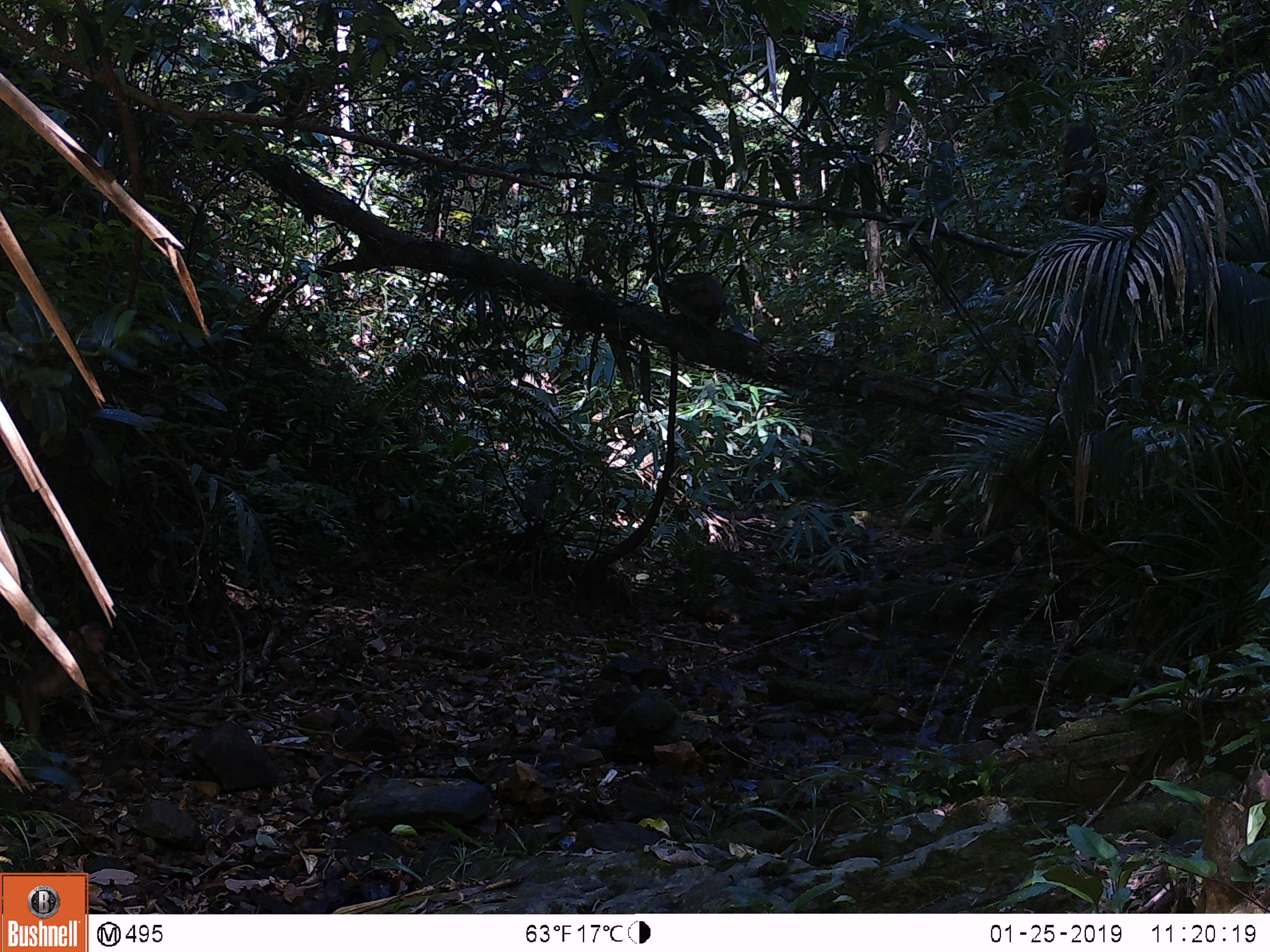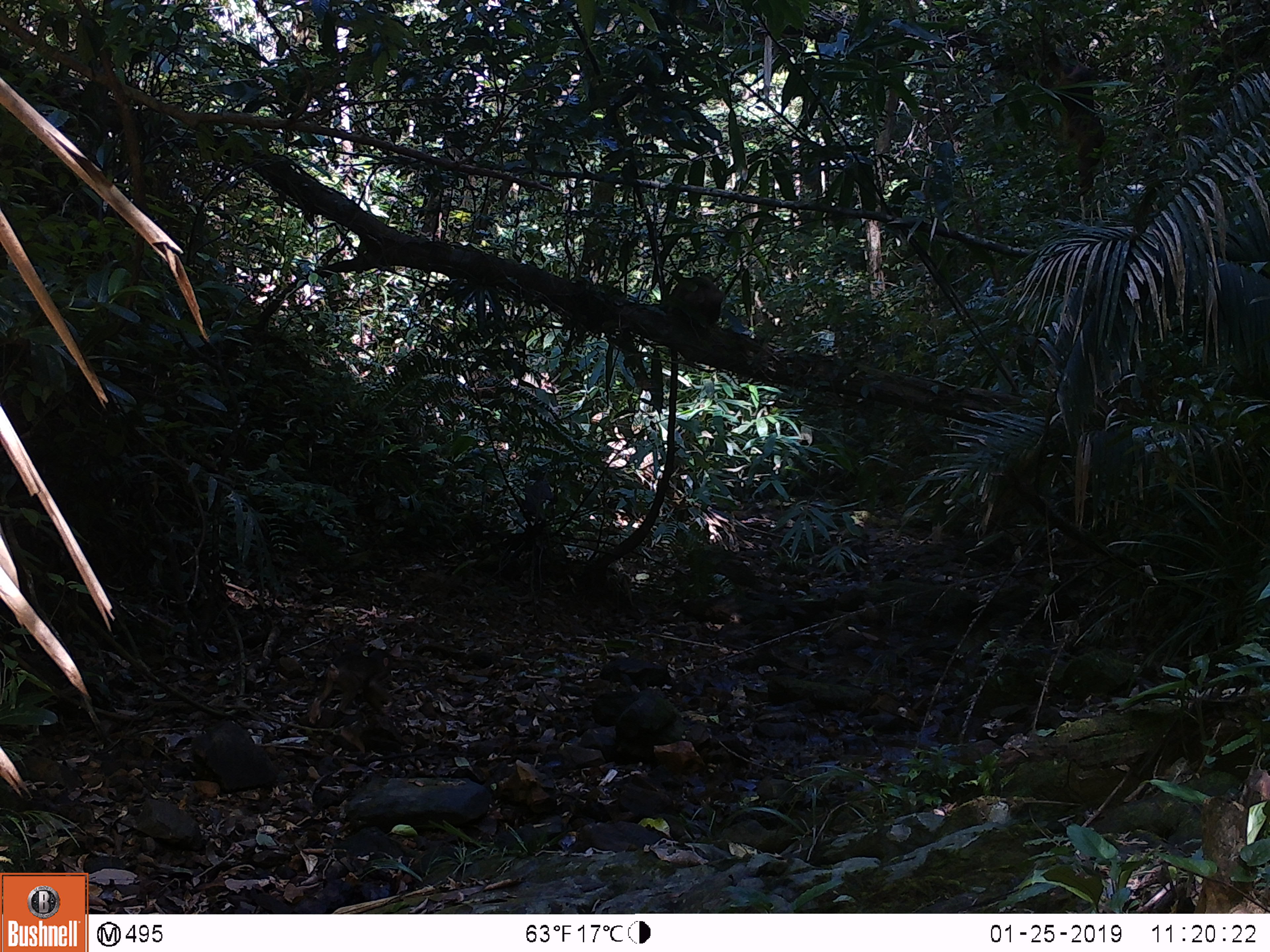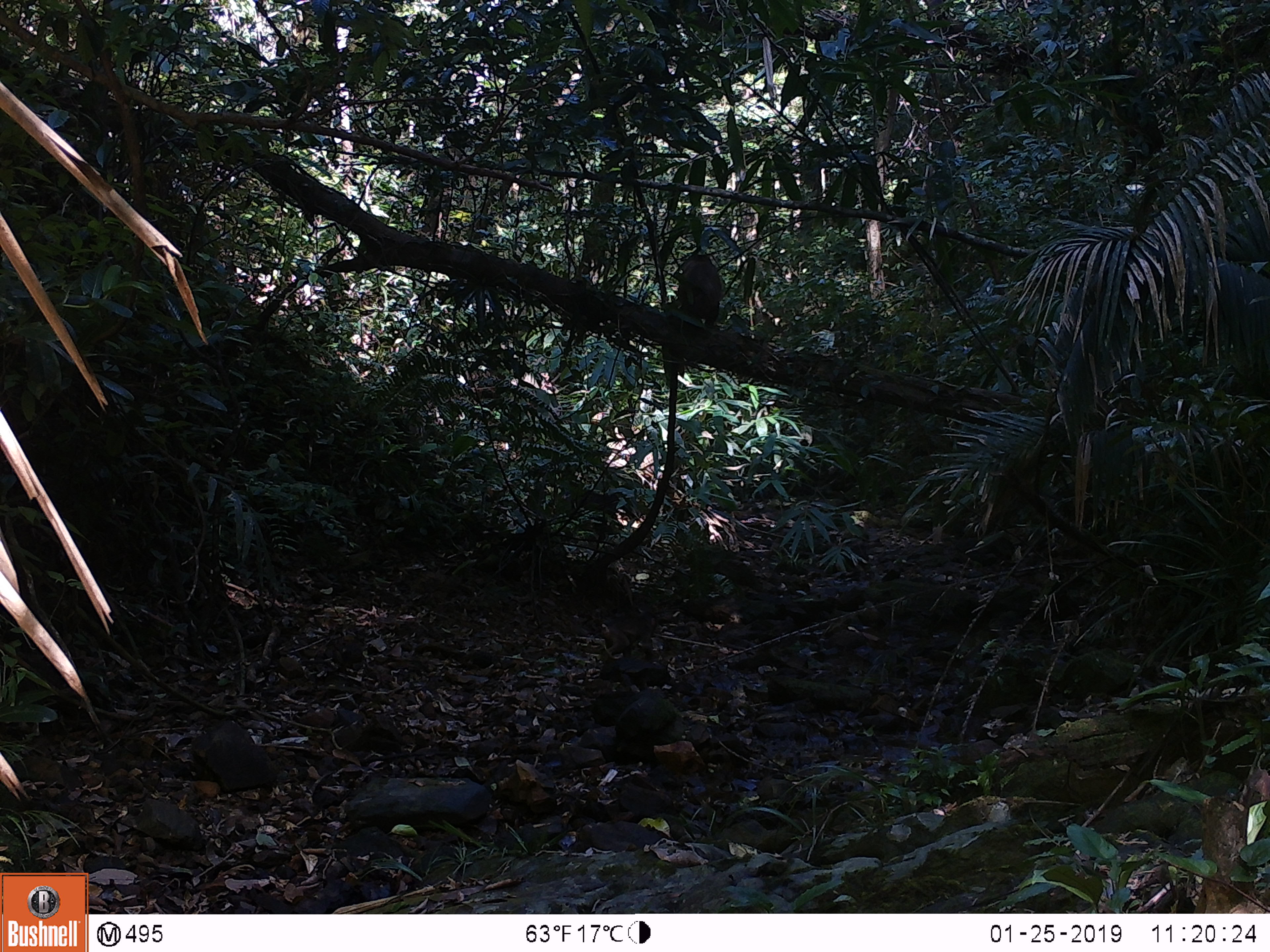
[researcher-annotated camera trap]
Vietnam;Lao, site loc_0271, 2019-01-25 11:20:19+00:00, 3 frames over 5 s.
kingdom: Animalia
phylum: Chordata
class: Mammalia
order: Primates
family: Cercopithecidae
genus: Macaca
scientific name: Macaca arctoides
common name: stump-tailed macaque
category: stump tailed macaque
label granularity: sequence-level